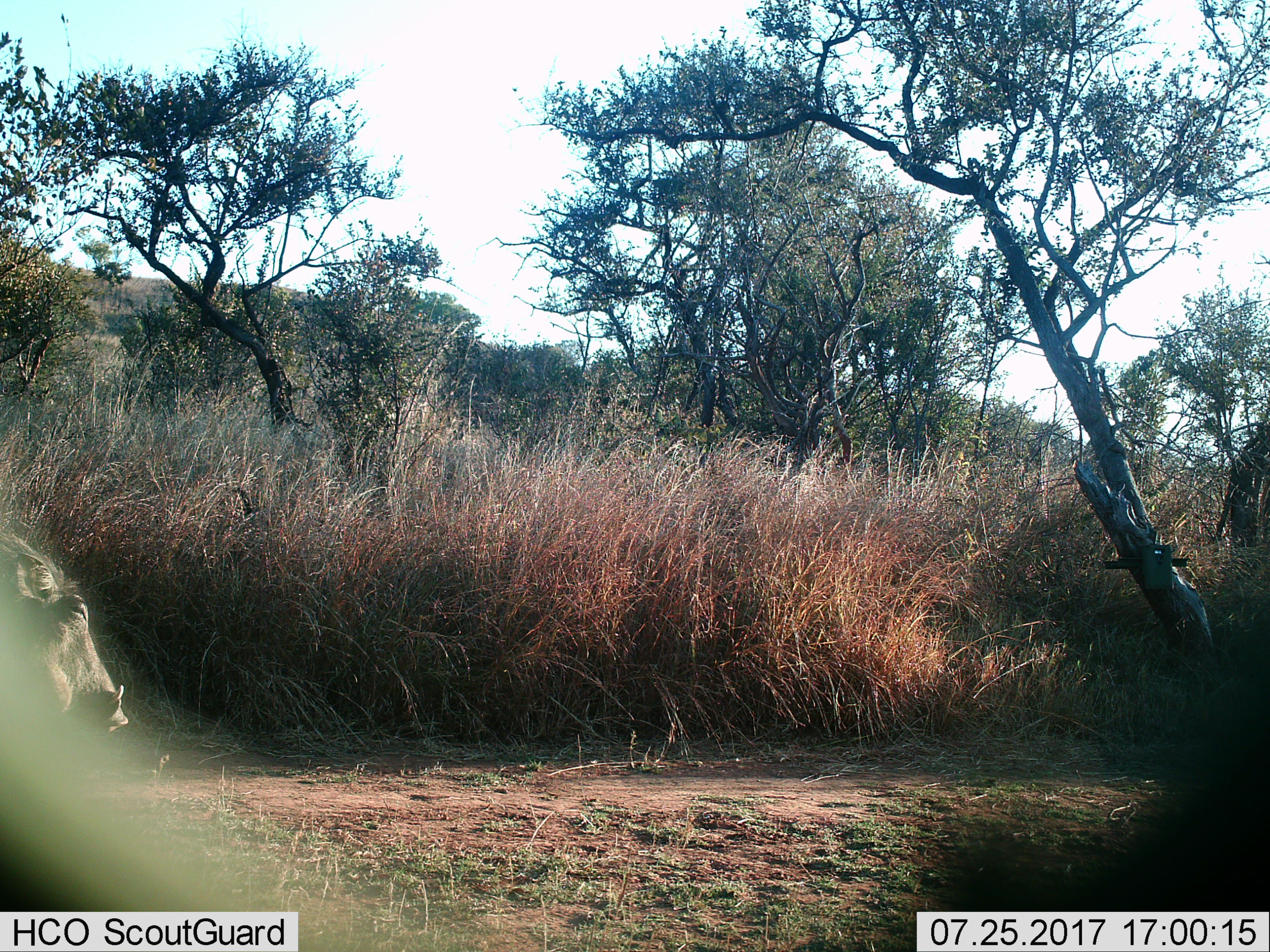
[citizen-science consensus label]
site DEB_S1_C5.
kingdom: Animalia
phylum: Chordata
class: Mammalia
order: Artiodactyla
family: Suidae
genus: Phacochoerus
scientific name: Phacochoerus africanus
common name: warthog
Warthog (Phacochoerus africanus), count 1. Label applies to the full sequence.